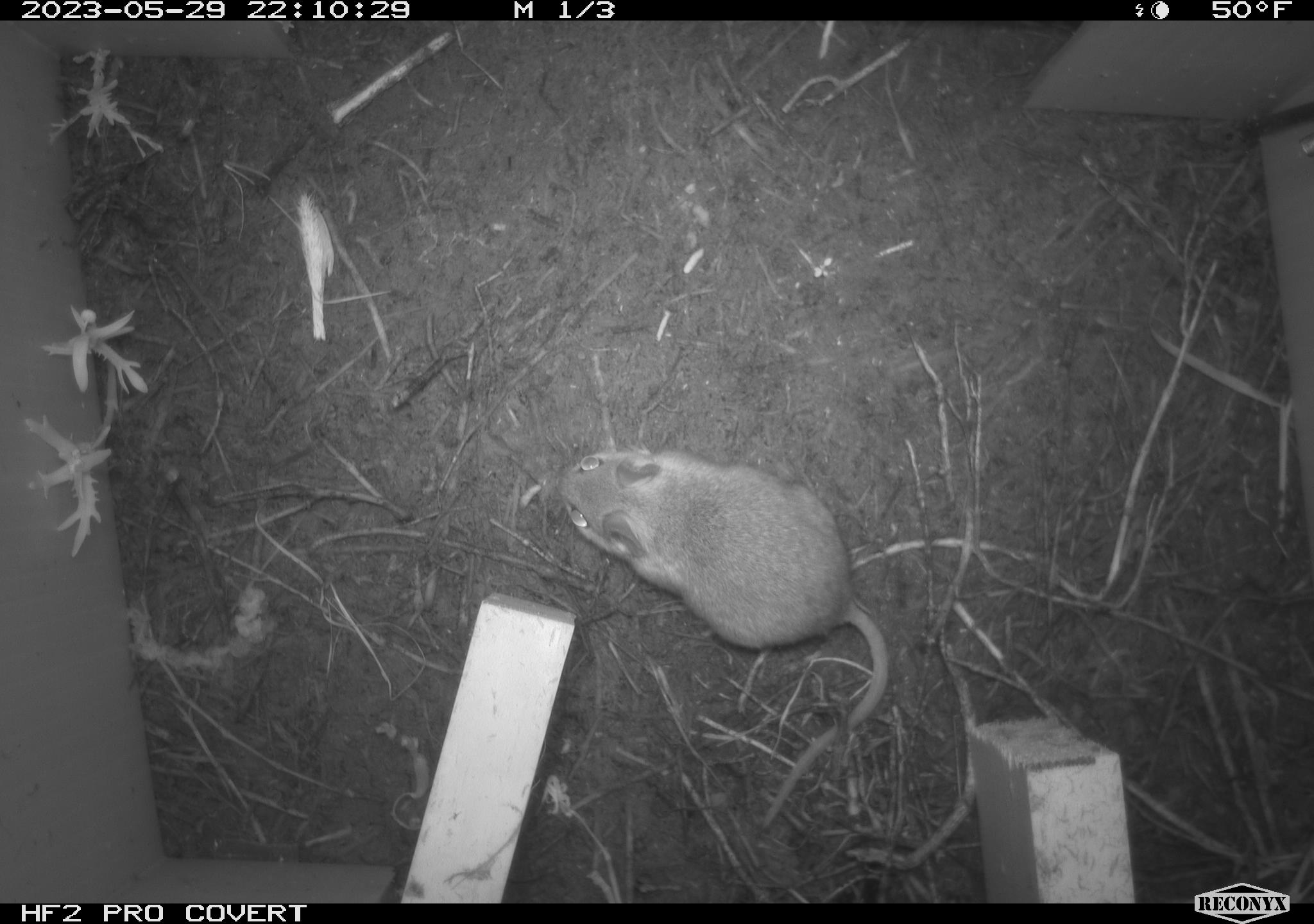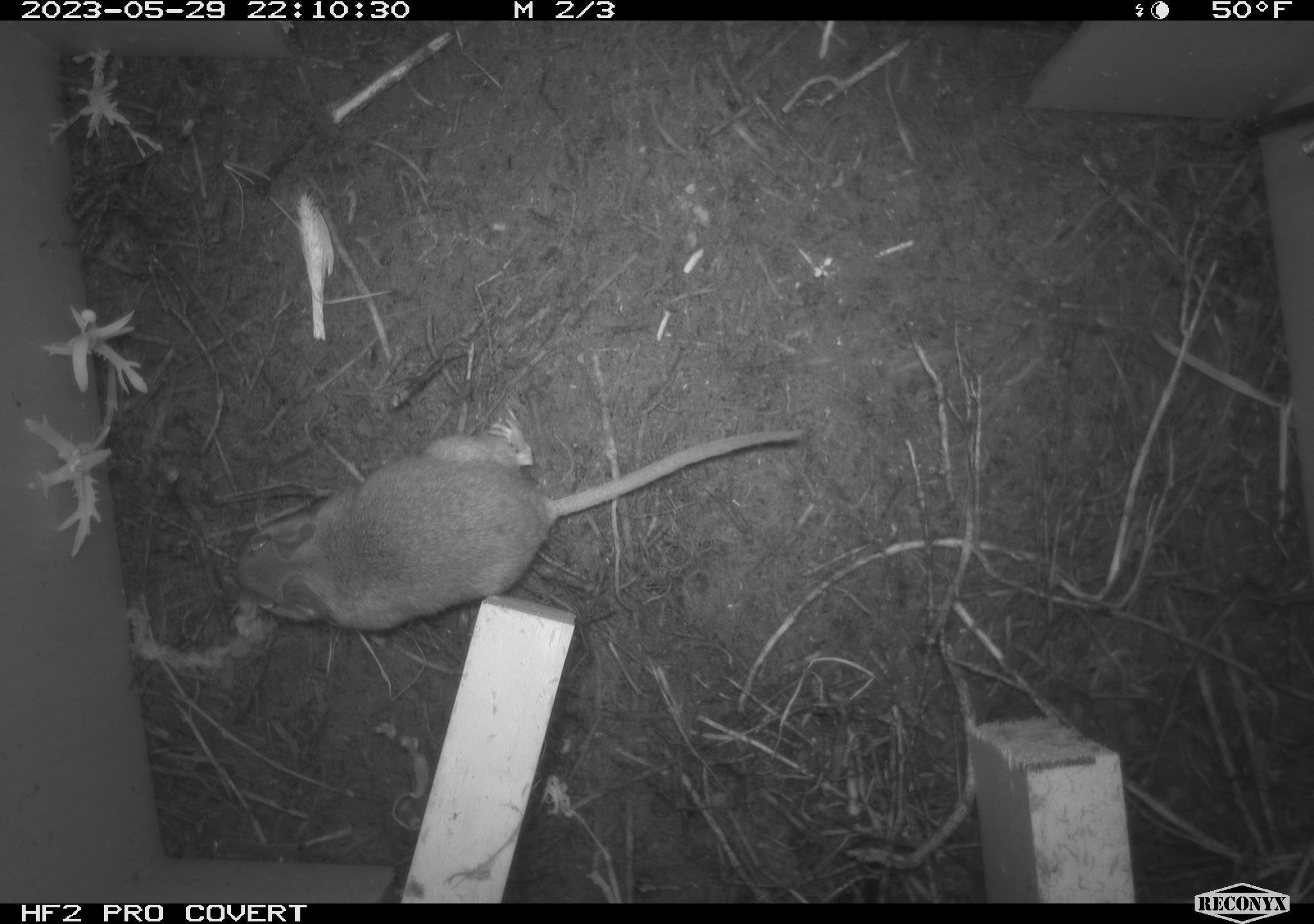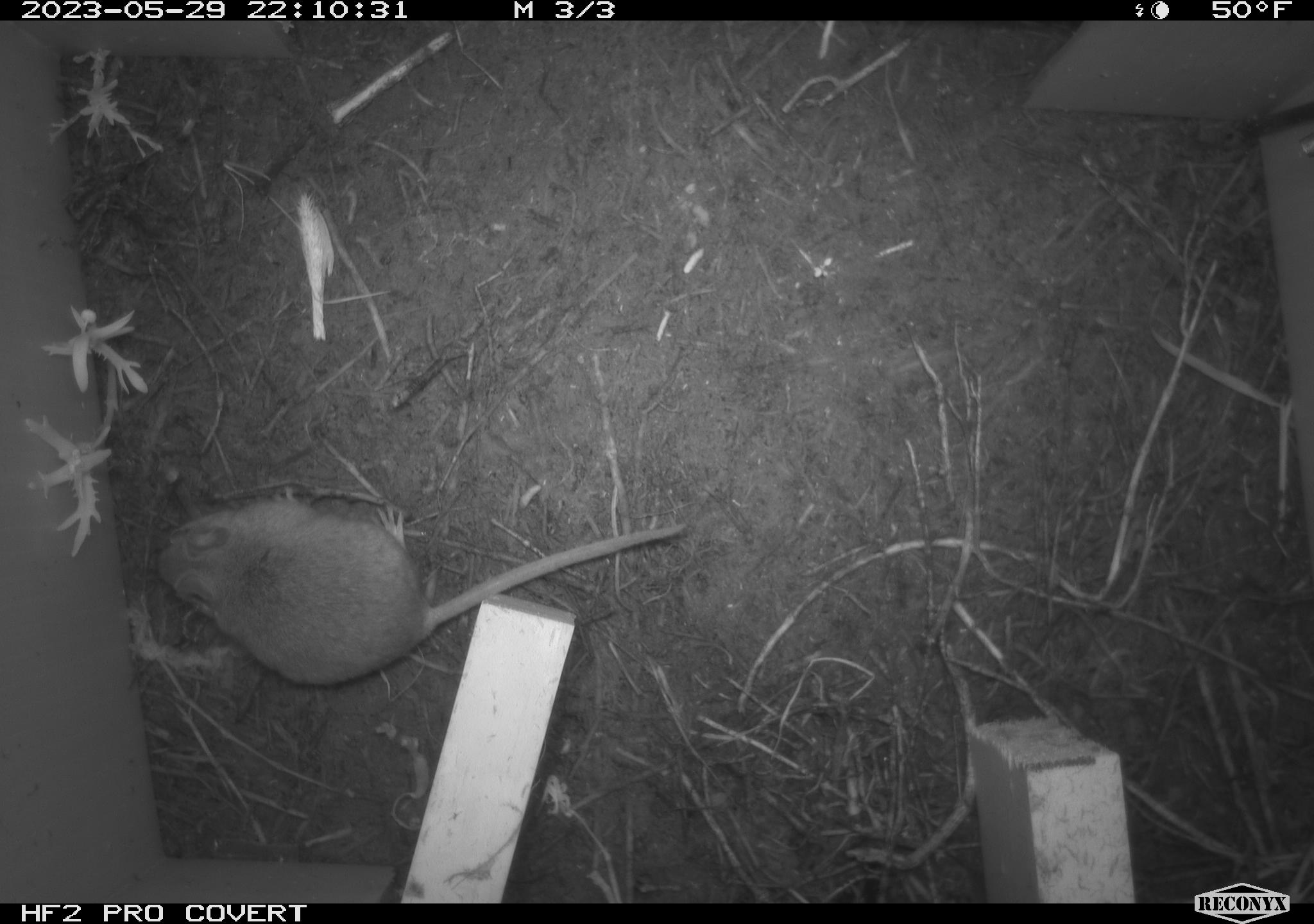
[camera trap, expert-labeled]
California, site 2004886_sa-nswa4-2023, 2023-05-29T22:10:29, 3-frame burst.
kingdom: Animalia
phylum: Chordata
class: Mammalia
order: Rodentia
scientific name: Rodentia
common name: mouse species